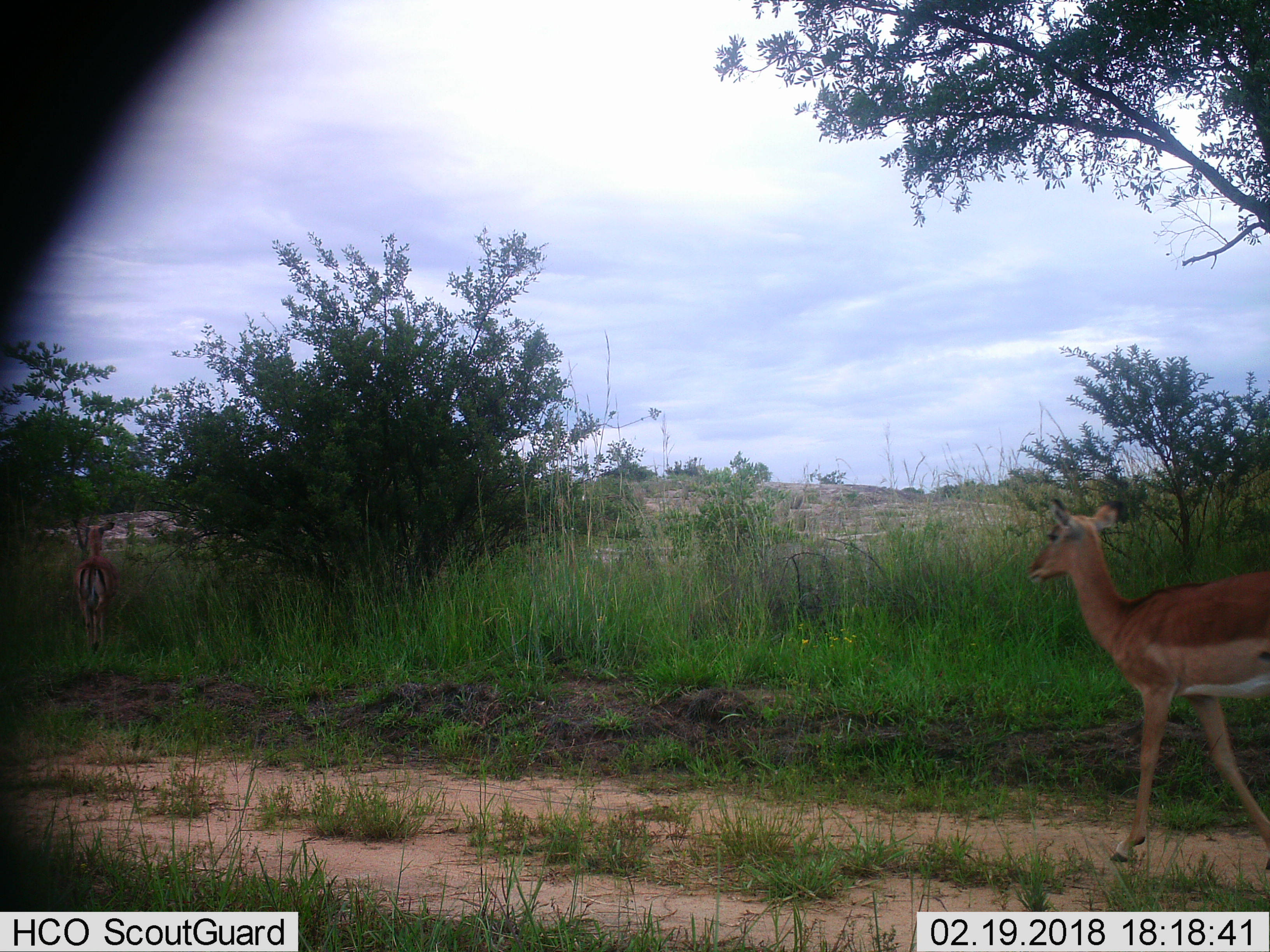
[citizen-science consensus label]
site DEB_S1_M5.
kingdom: Animalia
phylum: Chordata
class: Mammalia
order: Artiodactyla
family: Bovidae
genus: Aepyceros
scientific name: Aepyceros melampus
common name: impala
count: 2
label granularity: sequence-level